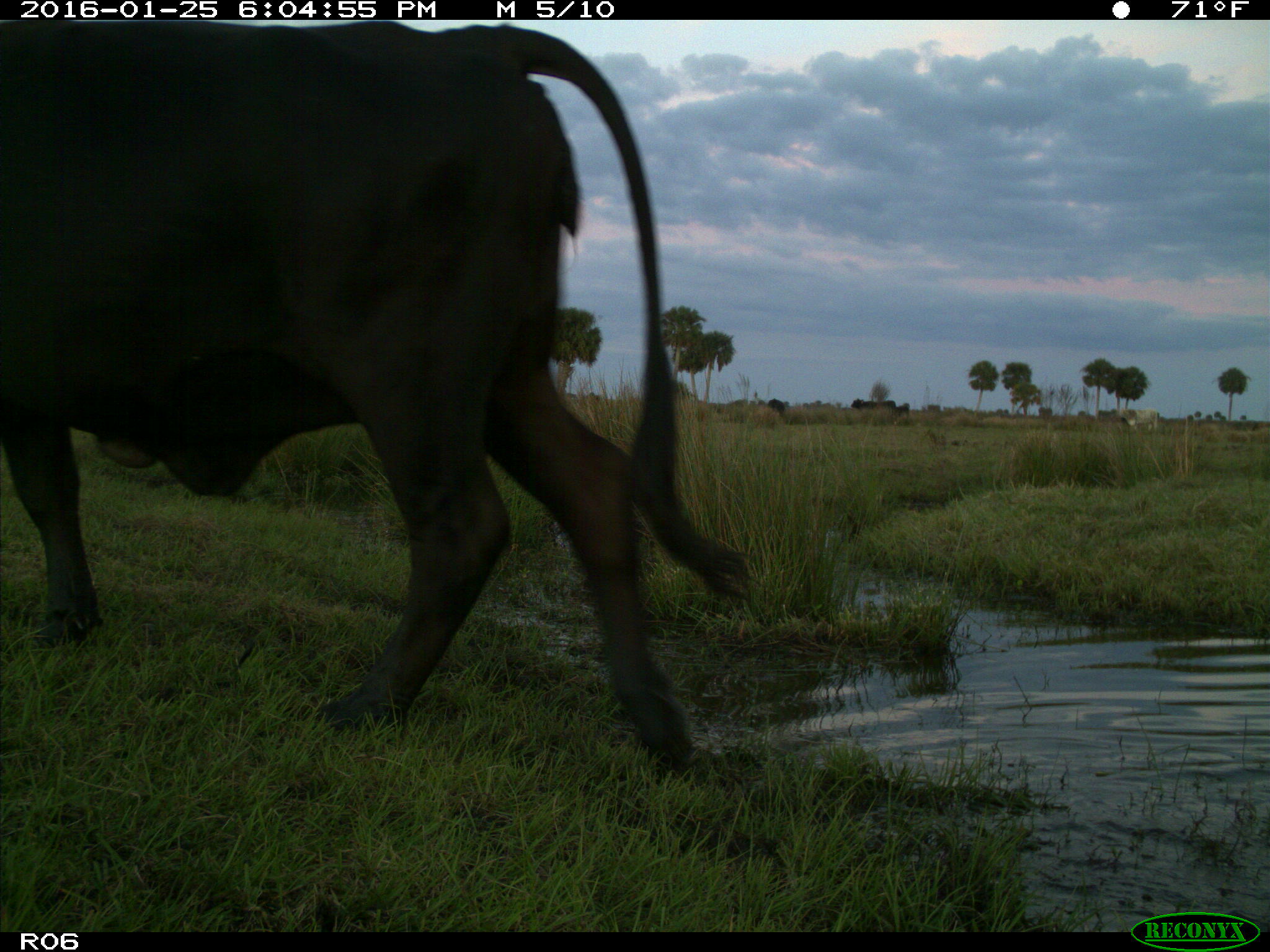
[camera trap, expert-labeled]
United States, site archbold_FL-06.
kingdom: Animalia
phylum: Chordata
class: Mammalia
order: Artiodactyla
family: Bovidae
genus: Bos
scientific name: Bos taurus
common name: domestic cow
Bos taurus (domestic cow).